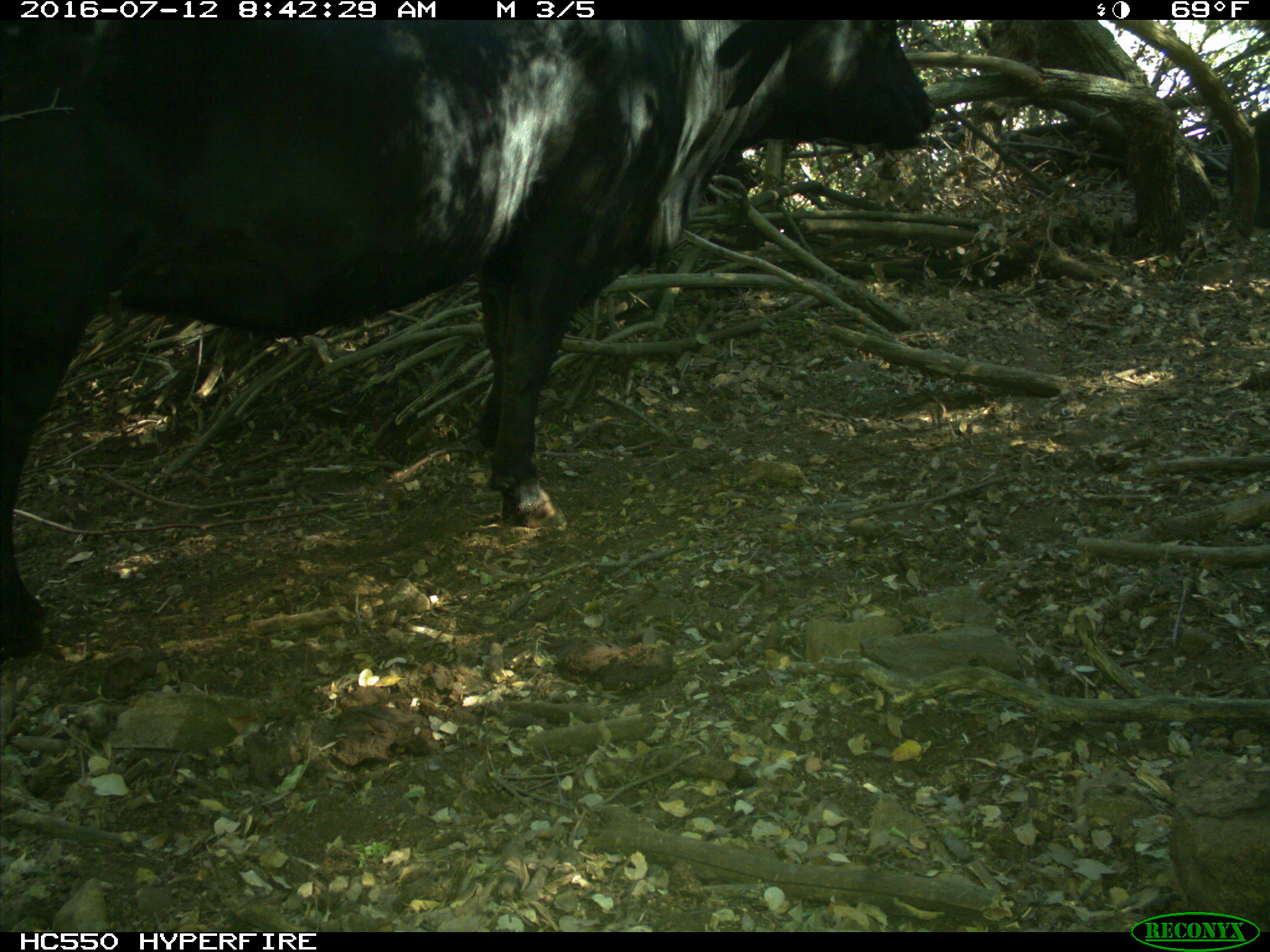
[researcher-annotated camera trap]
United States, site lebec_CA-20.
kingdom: Animalia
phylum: Chordata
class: Mammalia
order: Artiodactyla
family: Bovidae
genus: Bos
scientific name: Bos taurus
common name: domestic cow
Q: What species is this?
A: Bos taurus (domestic cow).